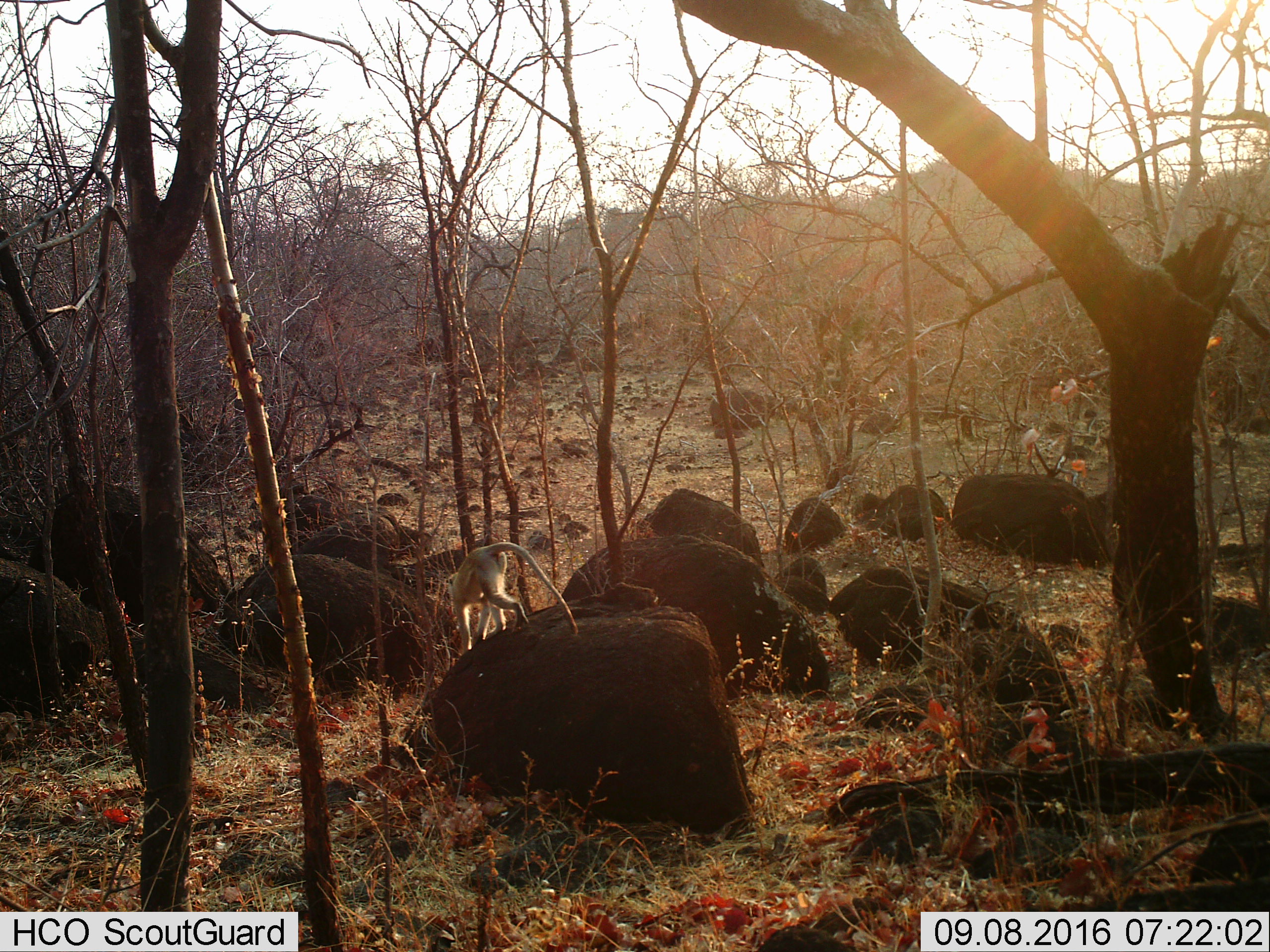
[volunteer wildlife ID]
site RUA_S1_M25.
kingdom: Animalia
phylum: Chordata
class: Mammalia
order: Primates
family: Cercopithecidae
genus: Chlorocebus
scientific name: Chlorocebus pygerythrus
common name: vervet monkey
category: monkeyvervet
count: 1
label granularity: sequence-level